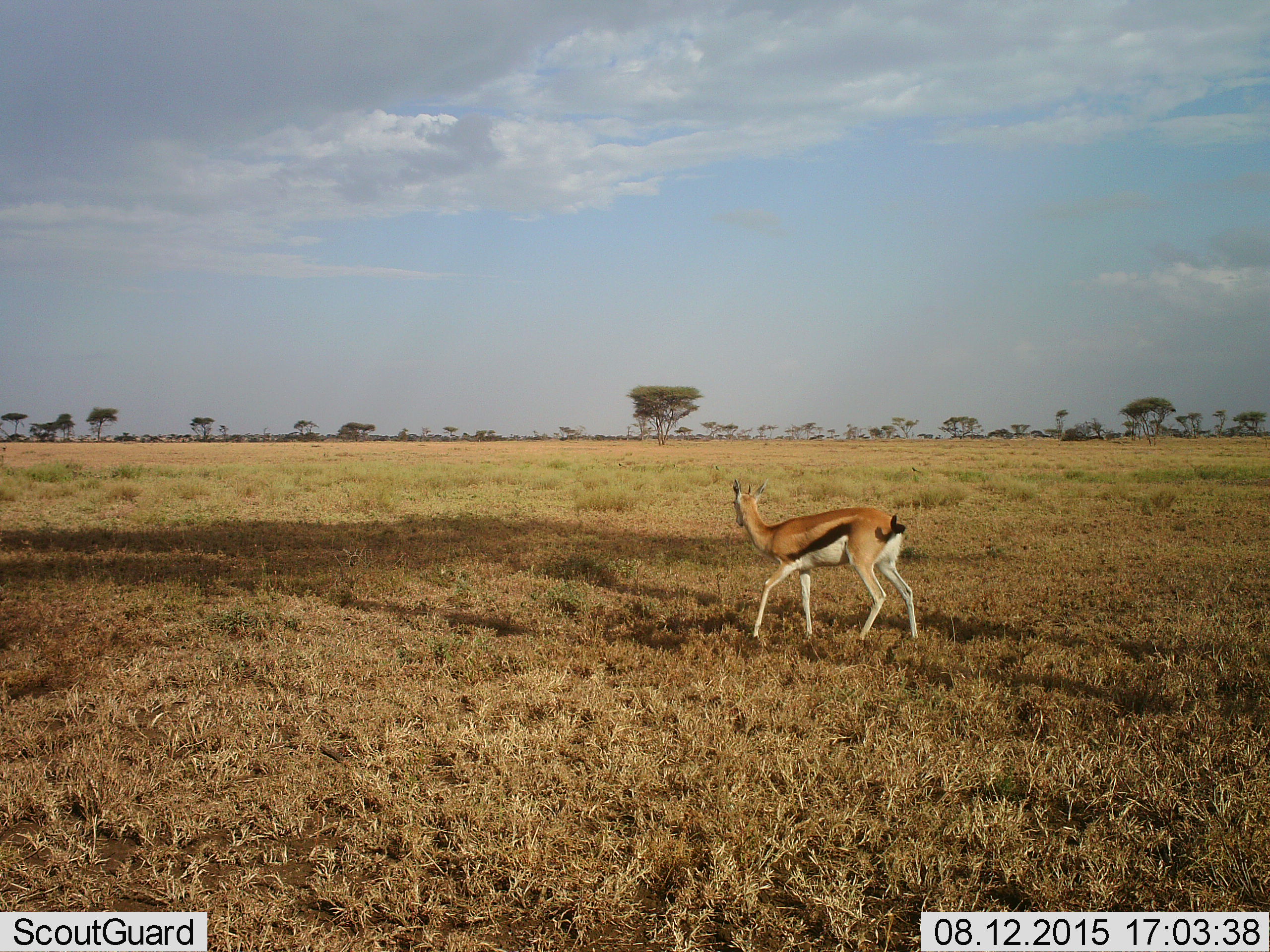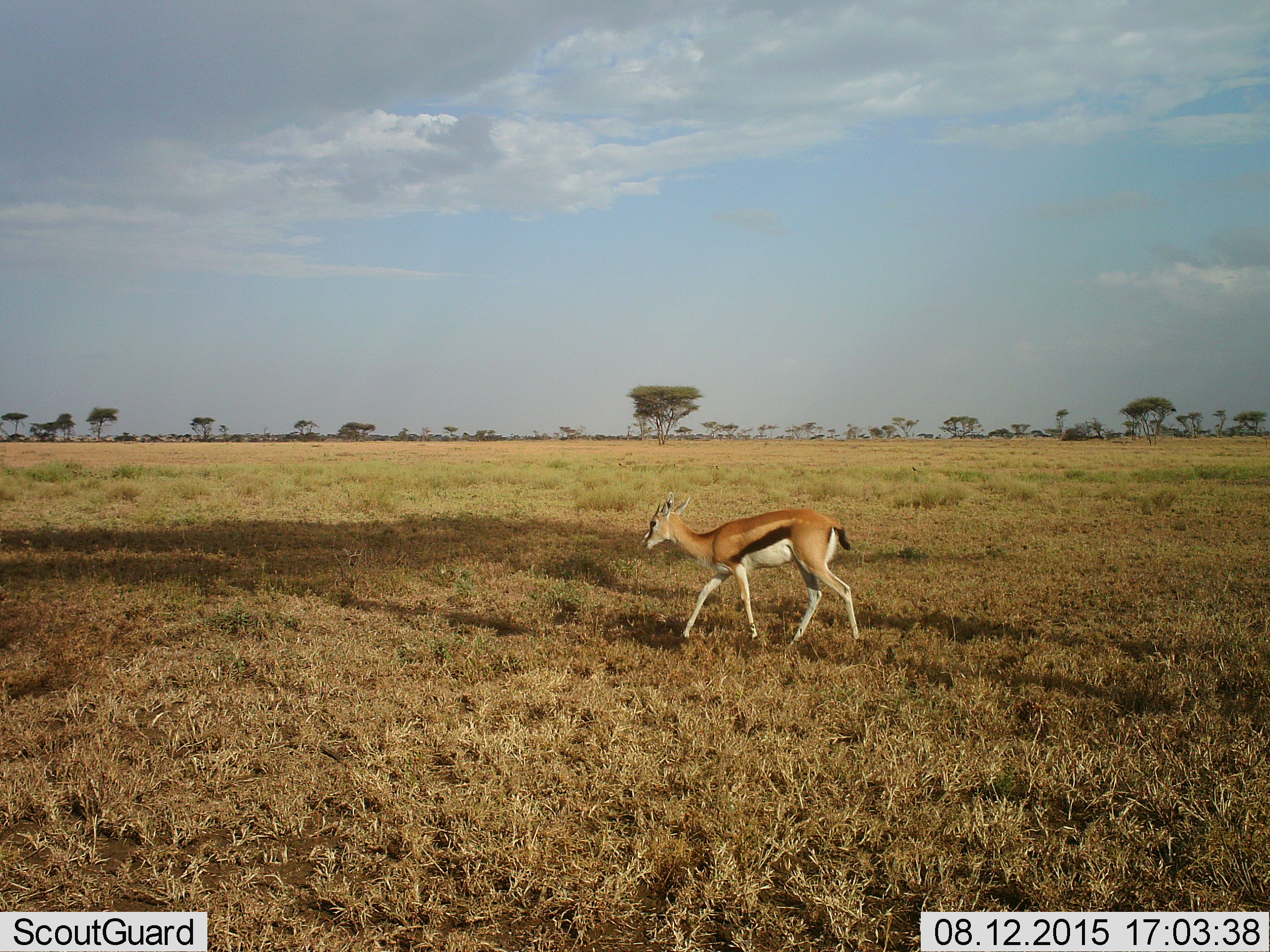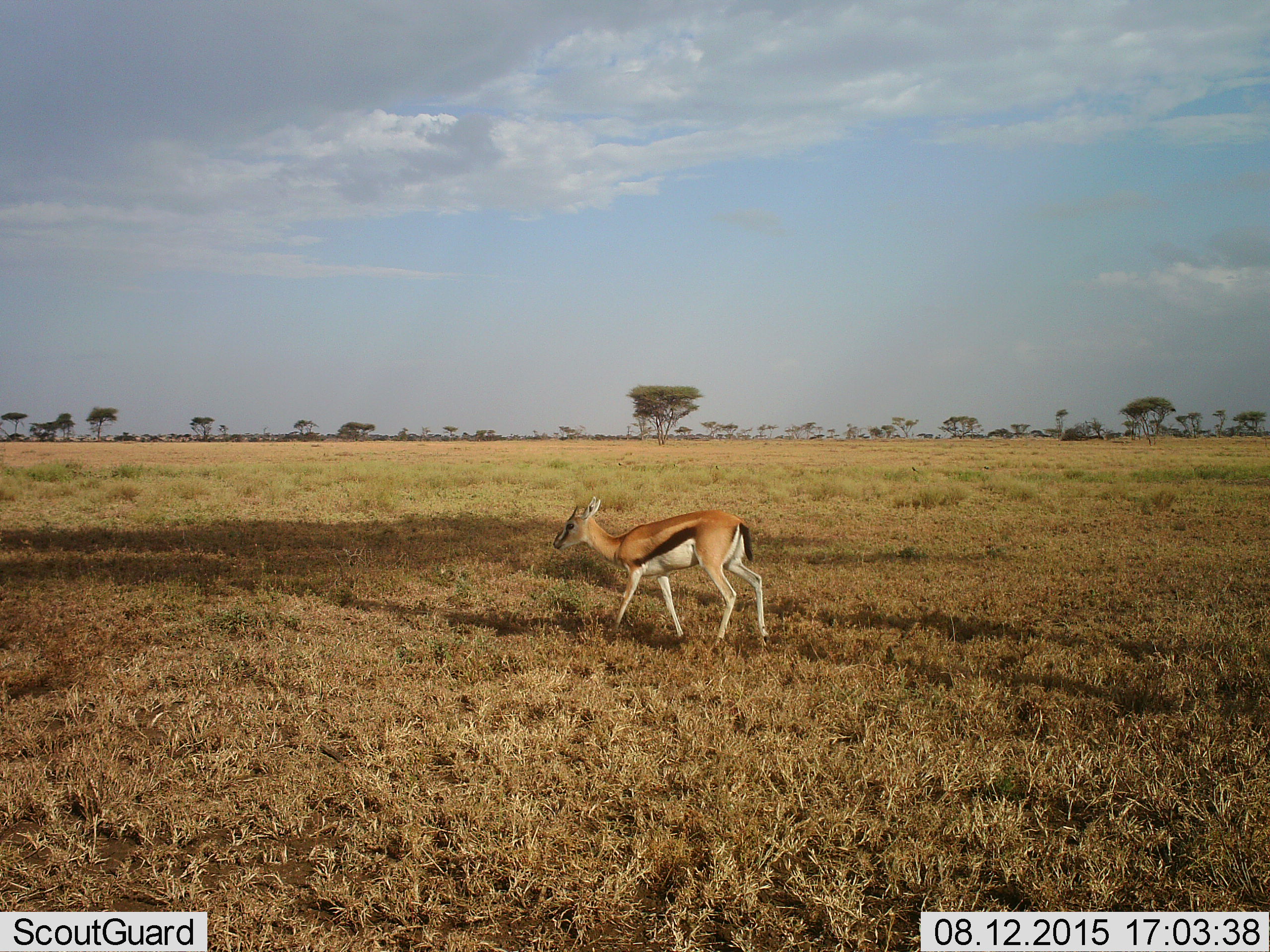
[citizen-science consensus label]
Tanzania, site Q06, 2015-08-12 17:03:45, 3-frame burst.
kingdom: Animalia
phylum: Chordata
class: Mammalia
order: Artiodactyla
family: Bovidae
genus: Eudorcas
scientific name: Eudorcas thomsonii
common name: thomson's gazelle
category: gazellethomsons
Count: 1.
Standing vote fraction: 0%.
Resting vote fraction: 0%.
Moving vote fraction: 100%.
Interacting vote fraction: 0%.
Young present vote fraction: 14%.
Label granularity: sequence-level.